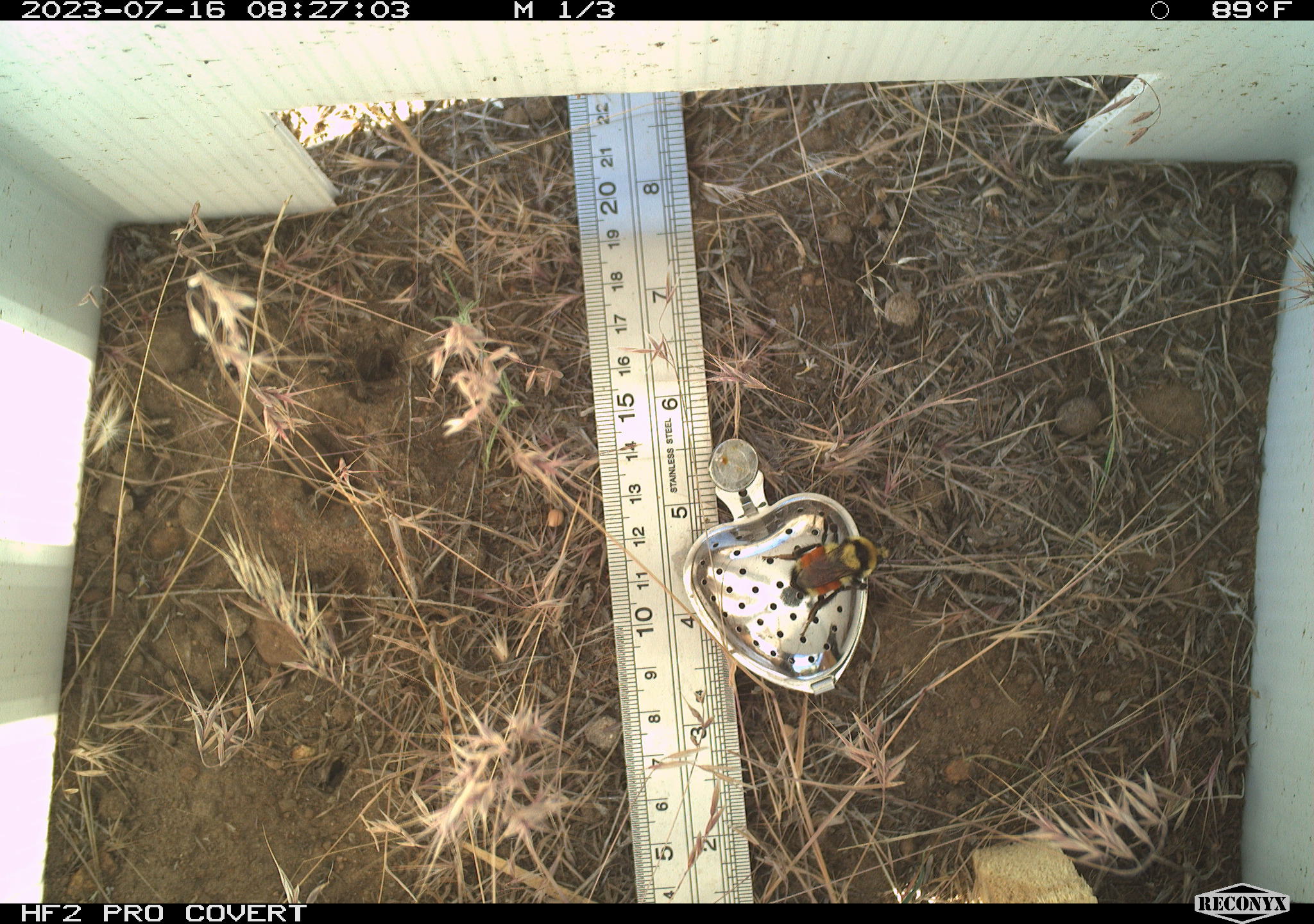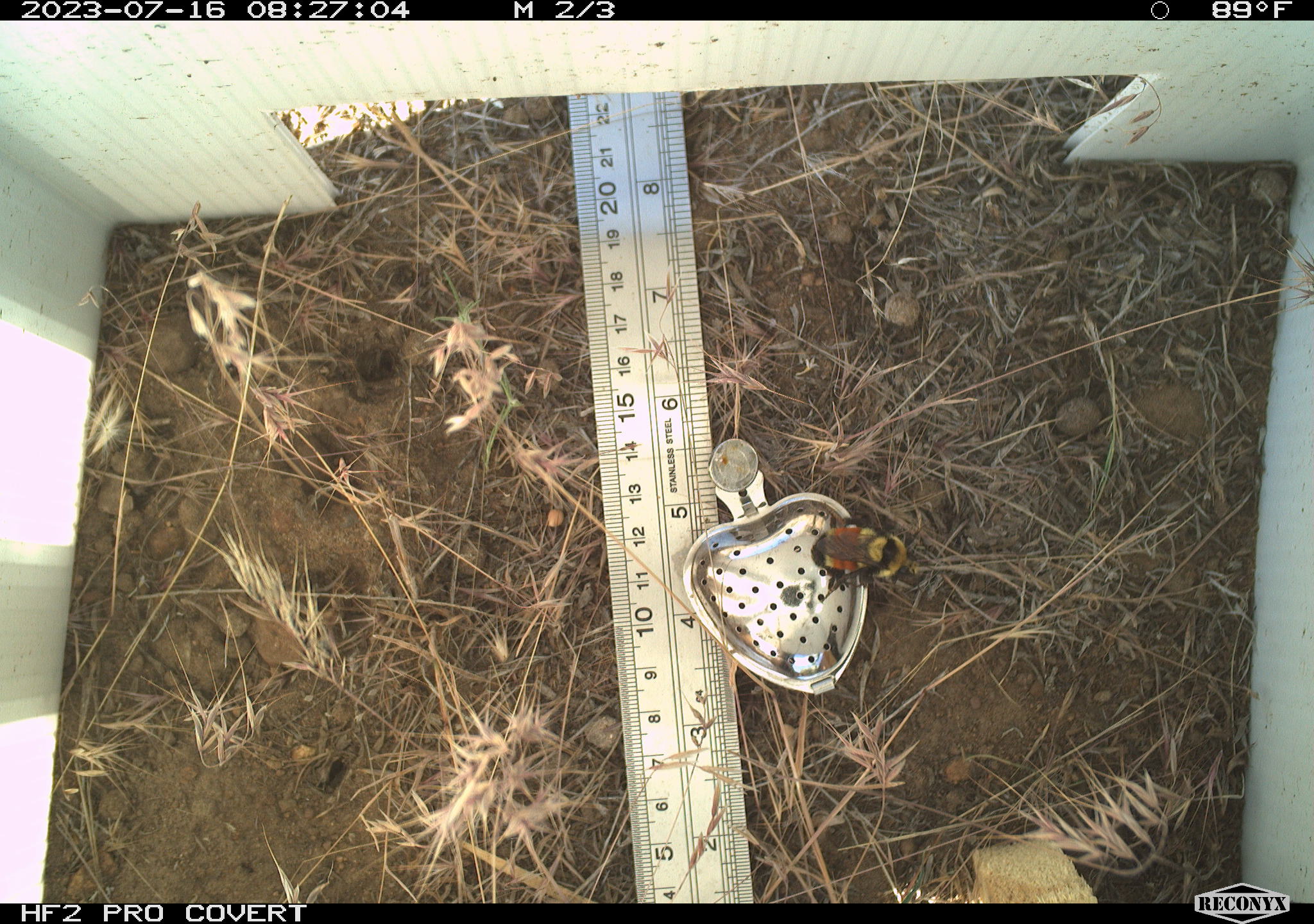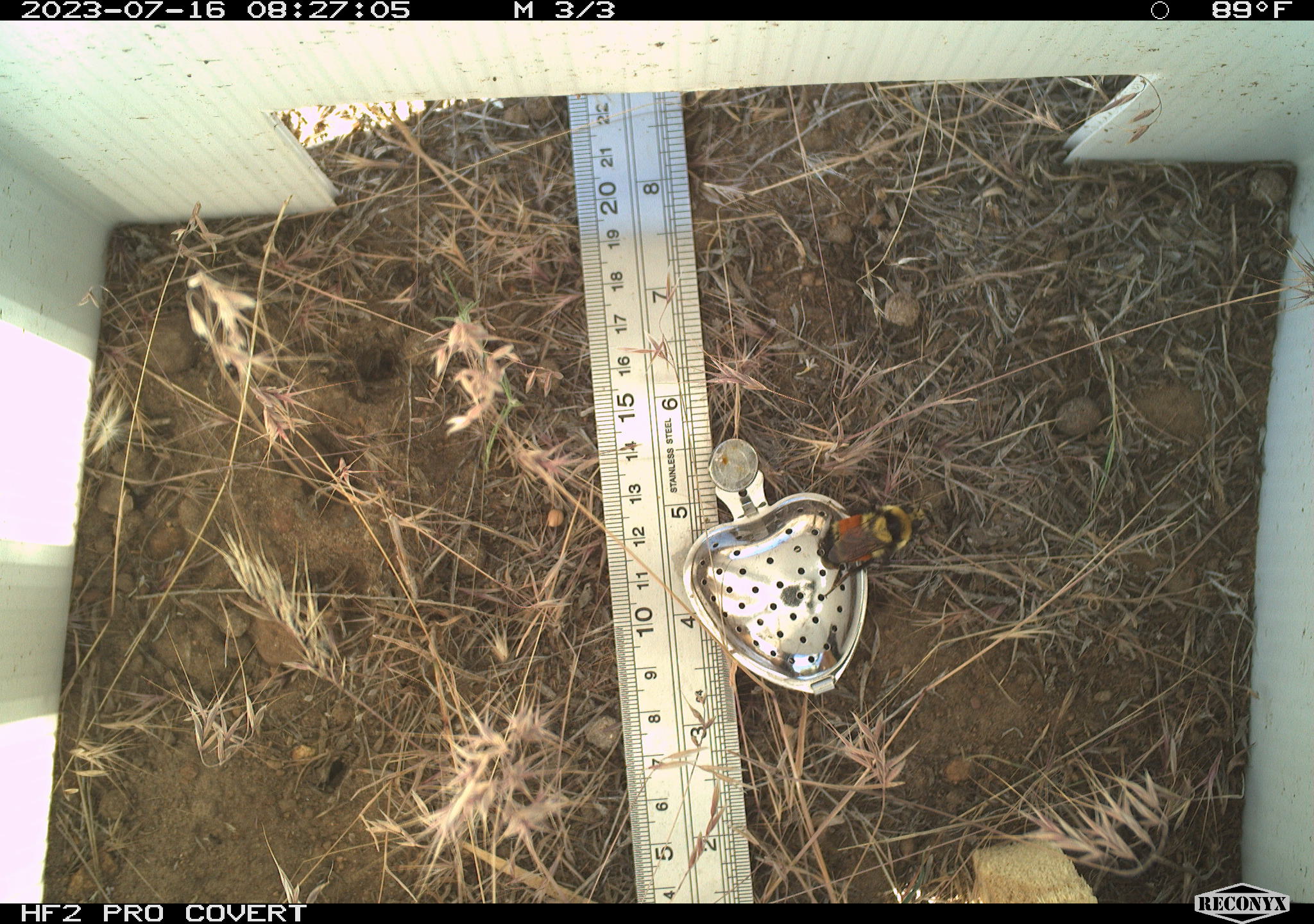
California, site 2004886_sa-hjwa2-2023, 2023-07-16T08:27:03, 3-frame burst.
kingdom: Animalia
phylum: Arthropoda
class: Insecta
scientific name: Insecta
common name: insect